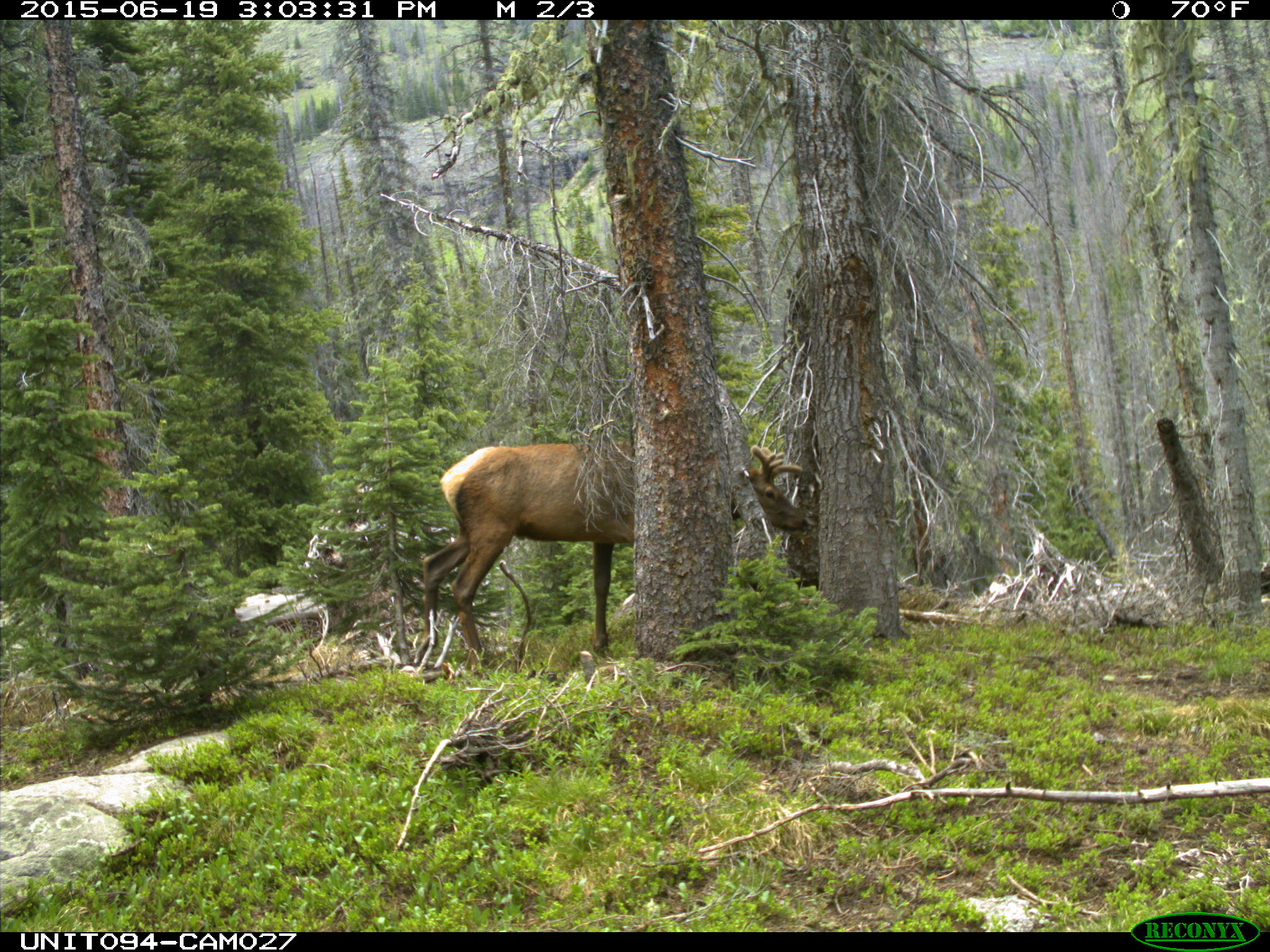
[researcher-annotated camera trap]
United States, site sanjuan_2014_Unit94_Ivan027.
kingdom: Animalia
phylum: Chordata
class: Mammalia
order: Artiodactyla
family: Cervidae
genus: Cervus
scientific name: Cervus elaphus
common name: red deer